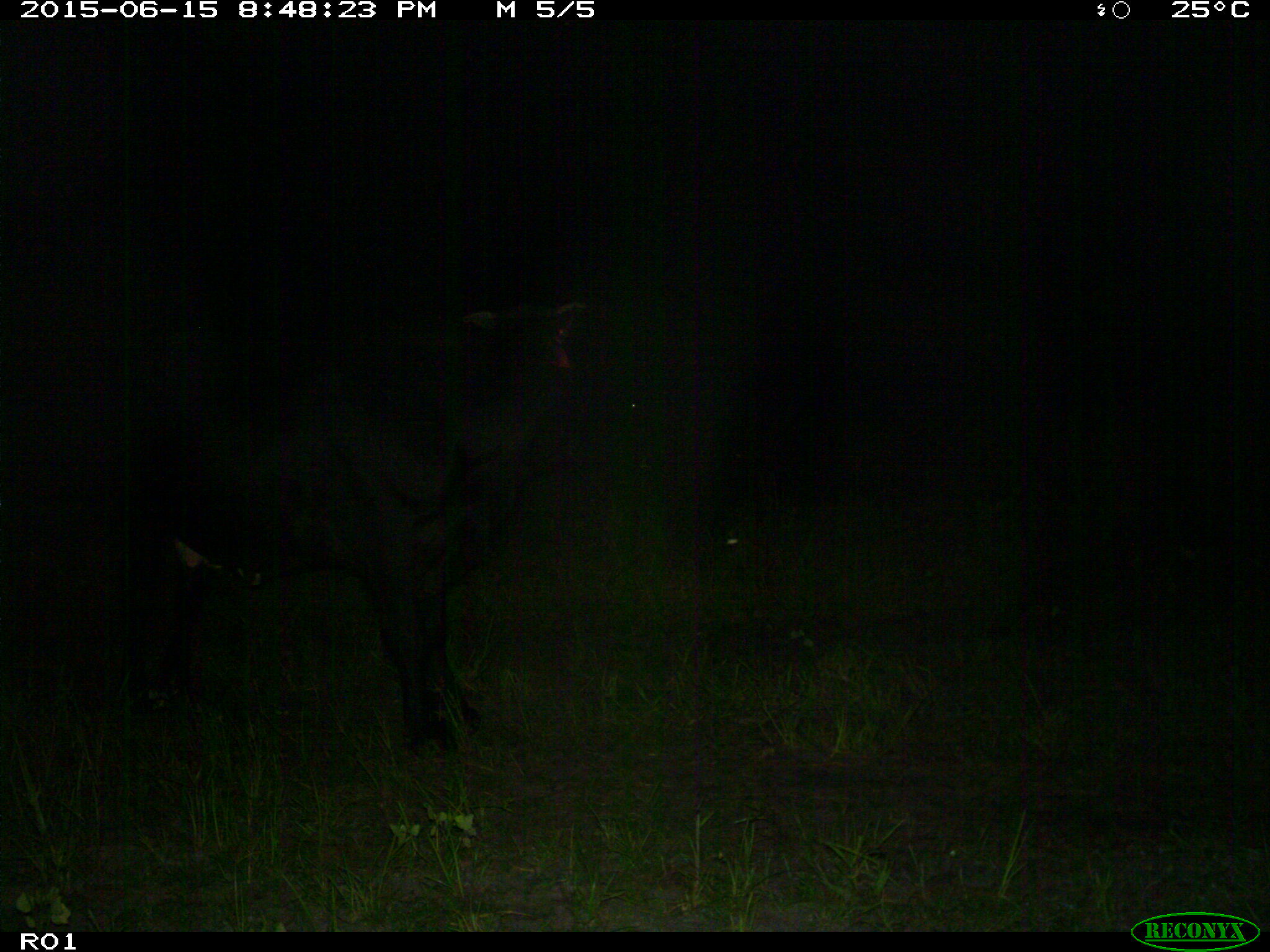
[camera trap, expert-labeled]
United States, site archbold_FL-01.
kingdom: Animalia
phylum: Chordata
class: Mammalia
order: Artiodactyla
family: Bovidae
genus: Bos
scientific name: Bos taurus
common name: domestic cow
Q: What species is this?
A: Bos taurus (domestic cow).